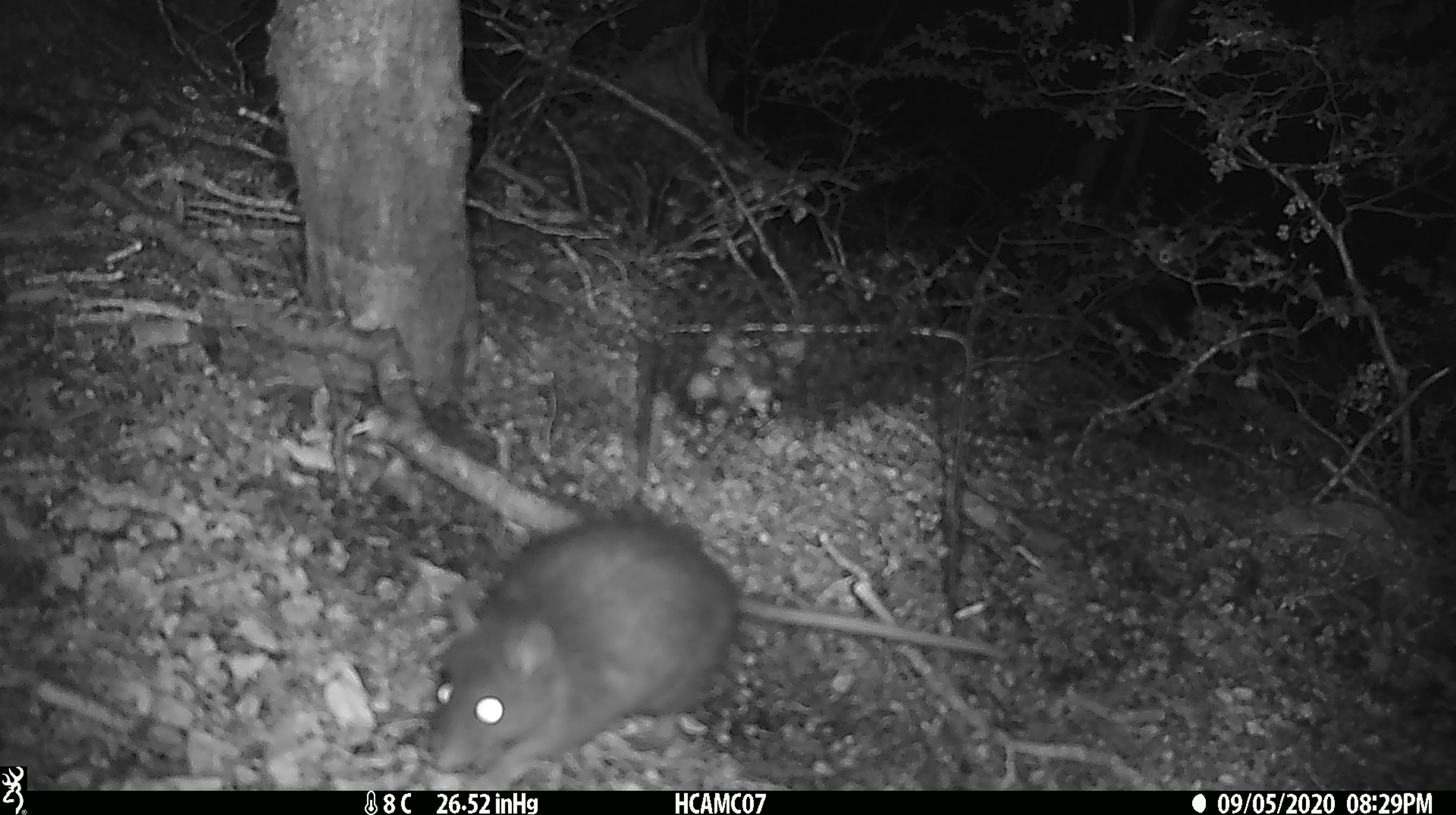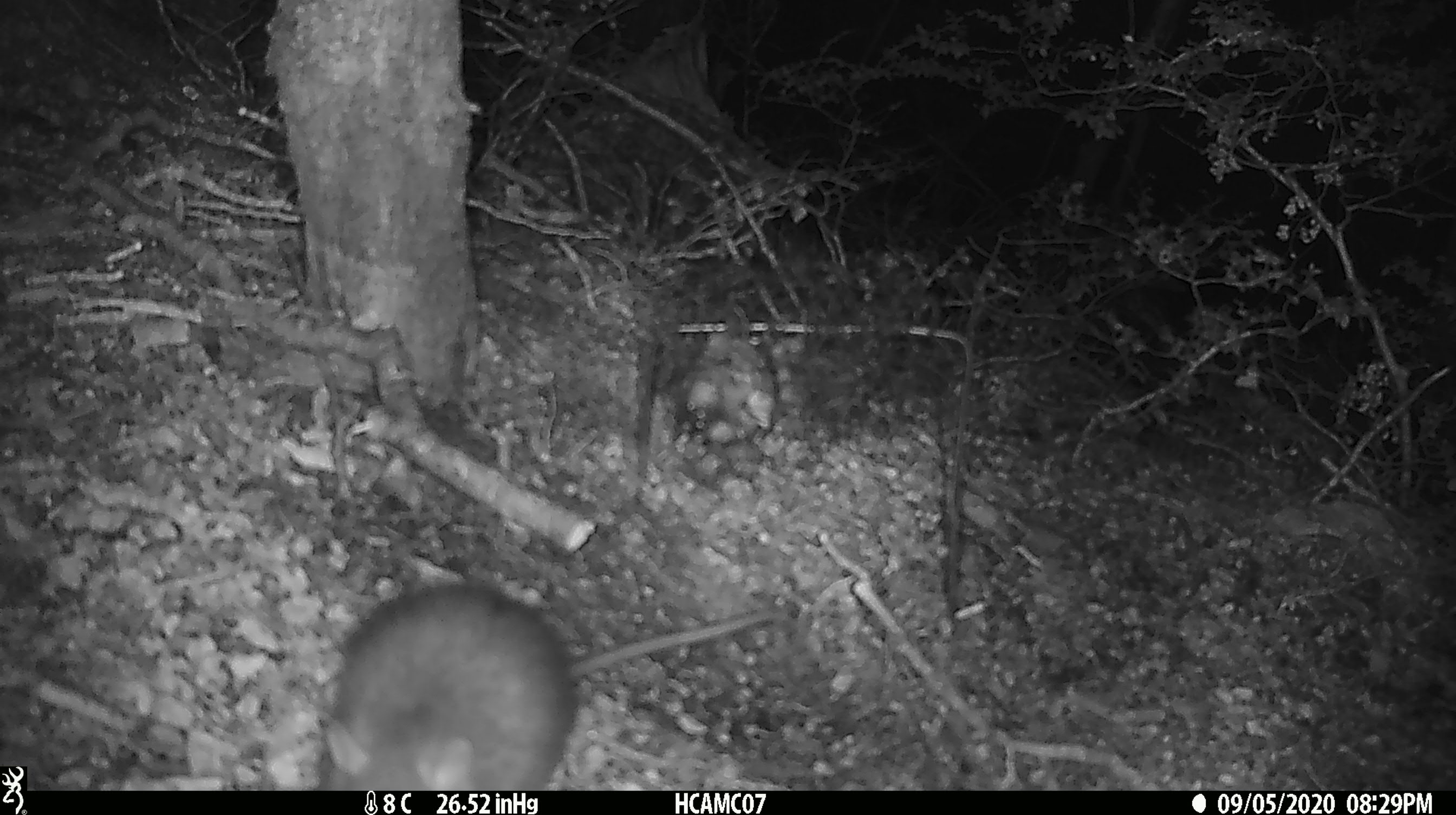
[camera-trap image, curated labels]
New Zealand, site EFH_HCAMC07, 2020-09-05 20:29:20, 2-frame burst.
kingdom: Animalia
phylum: Chordata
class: Mammalia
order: Rodentia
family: Muridae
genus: Rattus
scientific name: Rattus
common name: rat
Rat (Rattus).